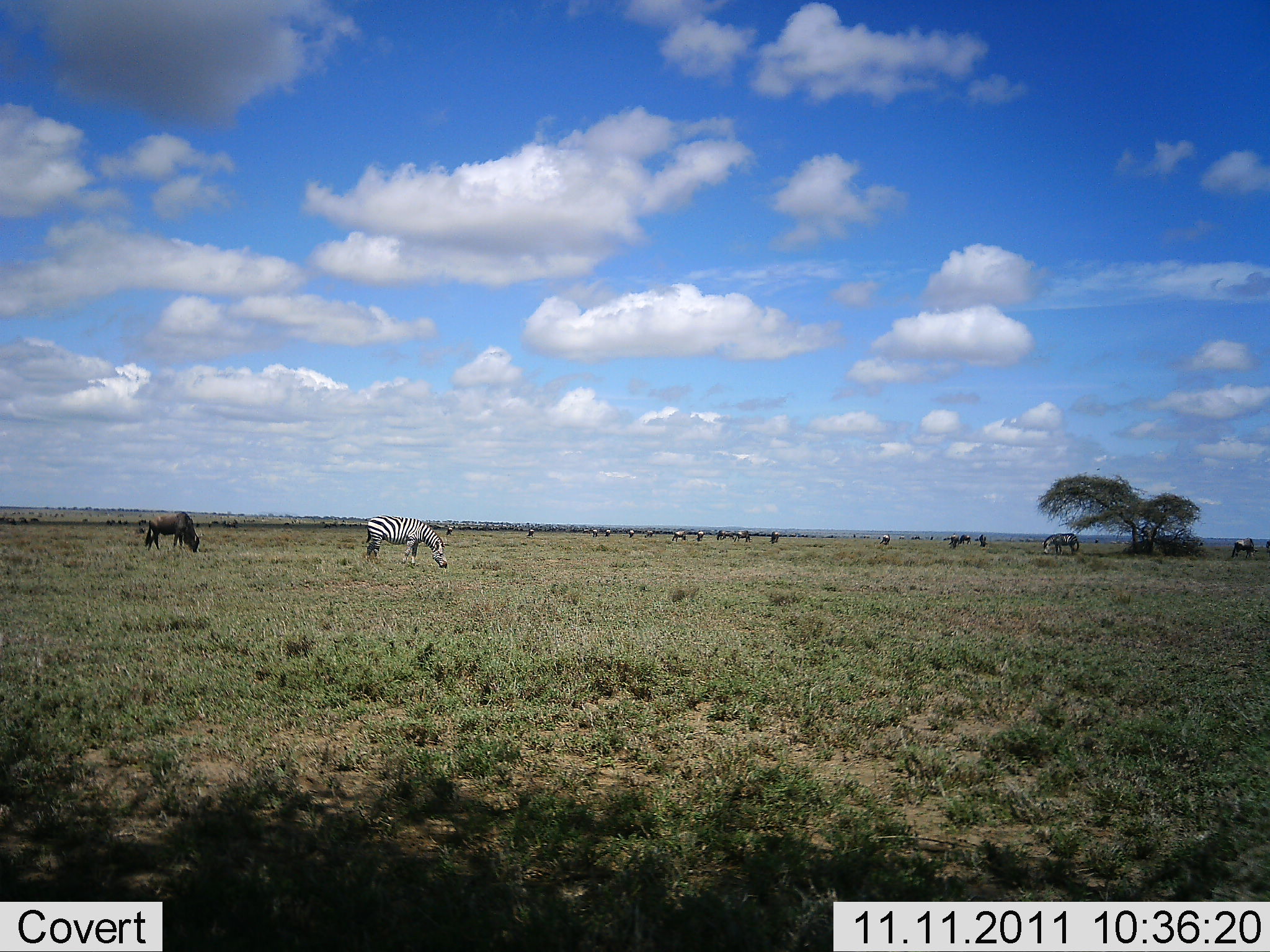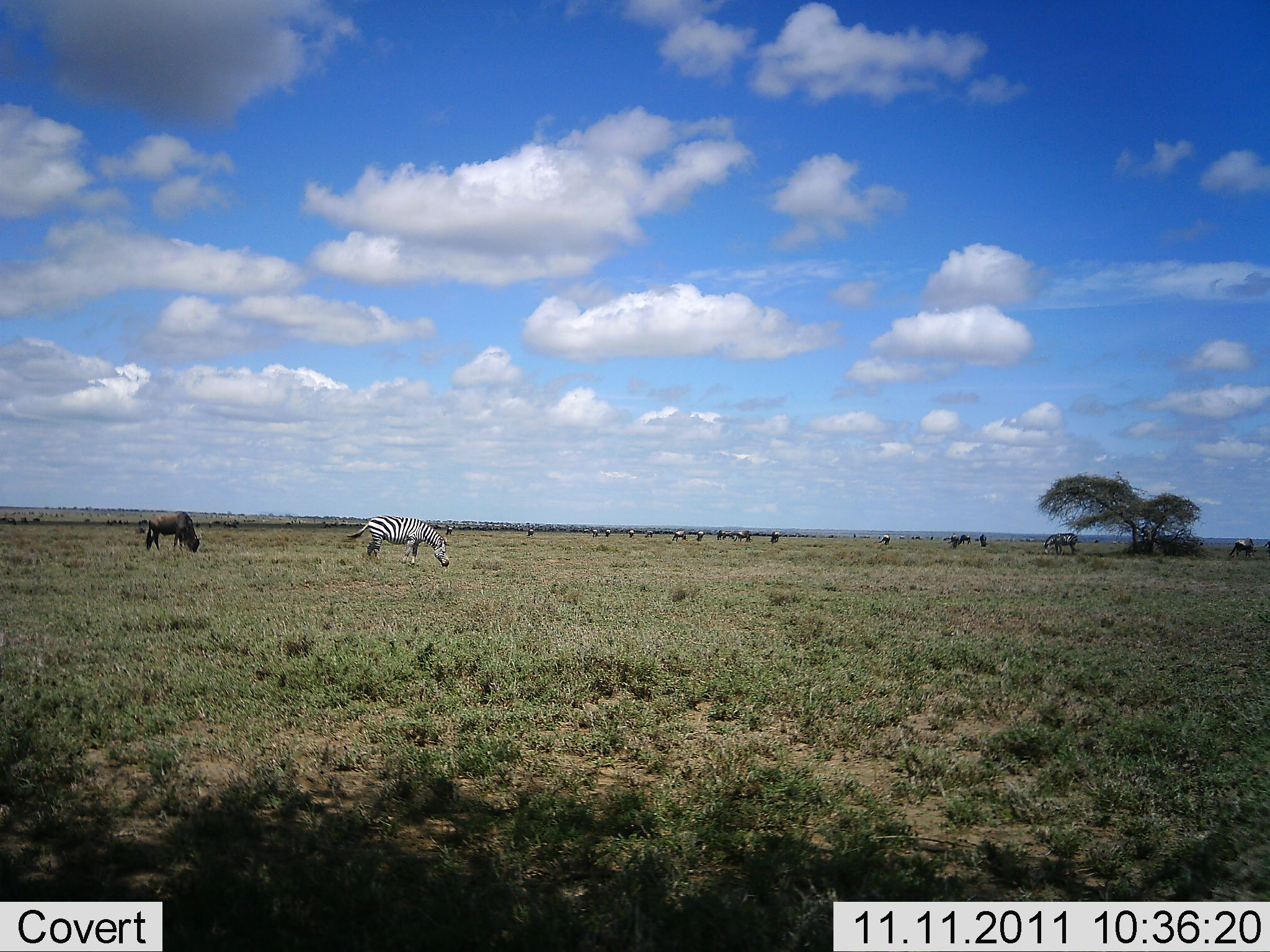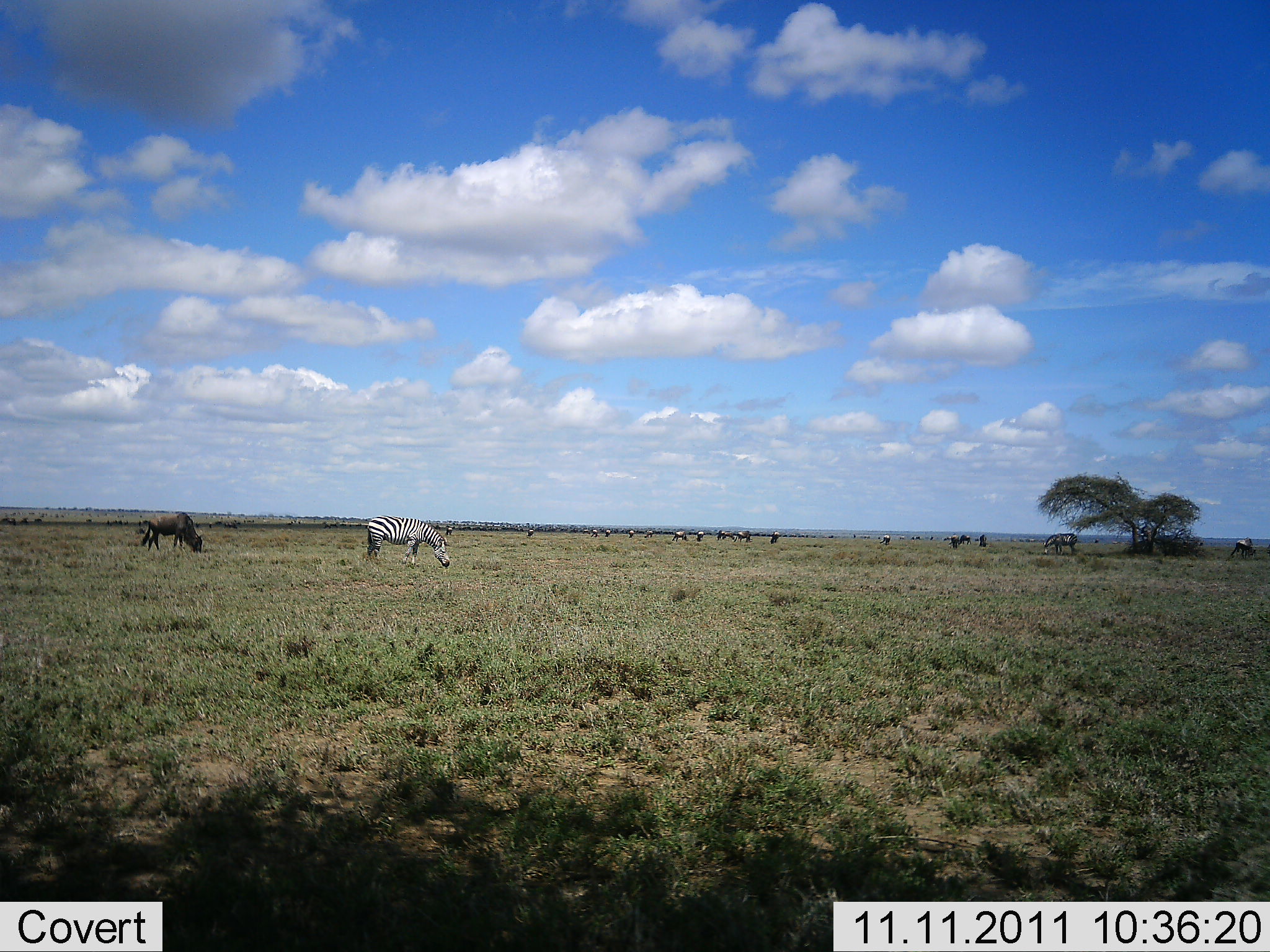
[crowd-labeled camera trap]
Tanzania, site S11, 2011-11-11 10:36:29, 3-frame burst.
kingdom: Animalia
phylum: Chordata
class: Mammalia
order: Artiodactyla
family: Bovidae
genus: Connochaetes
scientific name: Connochaetes taurinus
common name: blue wildebeest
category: wildebeest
Wildebeest (blue wildebeest) (Connochaetes taurinus), count 11-50. Behavior (volunteer vote fractions): standing 30%, resting 0%, moving 20%, interacting 10%. Young present (vote fraction): 0%. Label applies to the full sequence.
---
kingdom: Animalia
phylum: Chordata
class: Mammalia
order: Perissodactyla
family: Equidae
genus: Equus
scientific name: Equus quagga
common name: plains zebra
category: zebra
Zebra (plains zebra) (Equus quagga), count 2. Behavior (volunteer vote fractions): standing 29%, resting 7%, moving 14%, interacting 7%. Young present (vote fraction): 0%. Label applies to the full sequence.